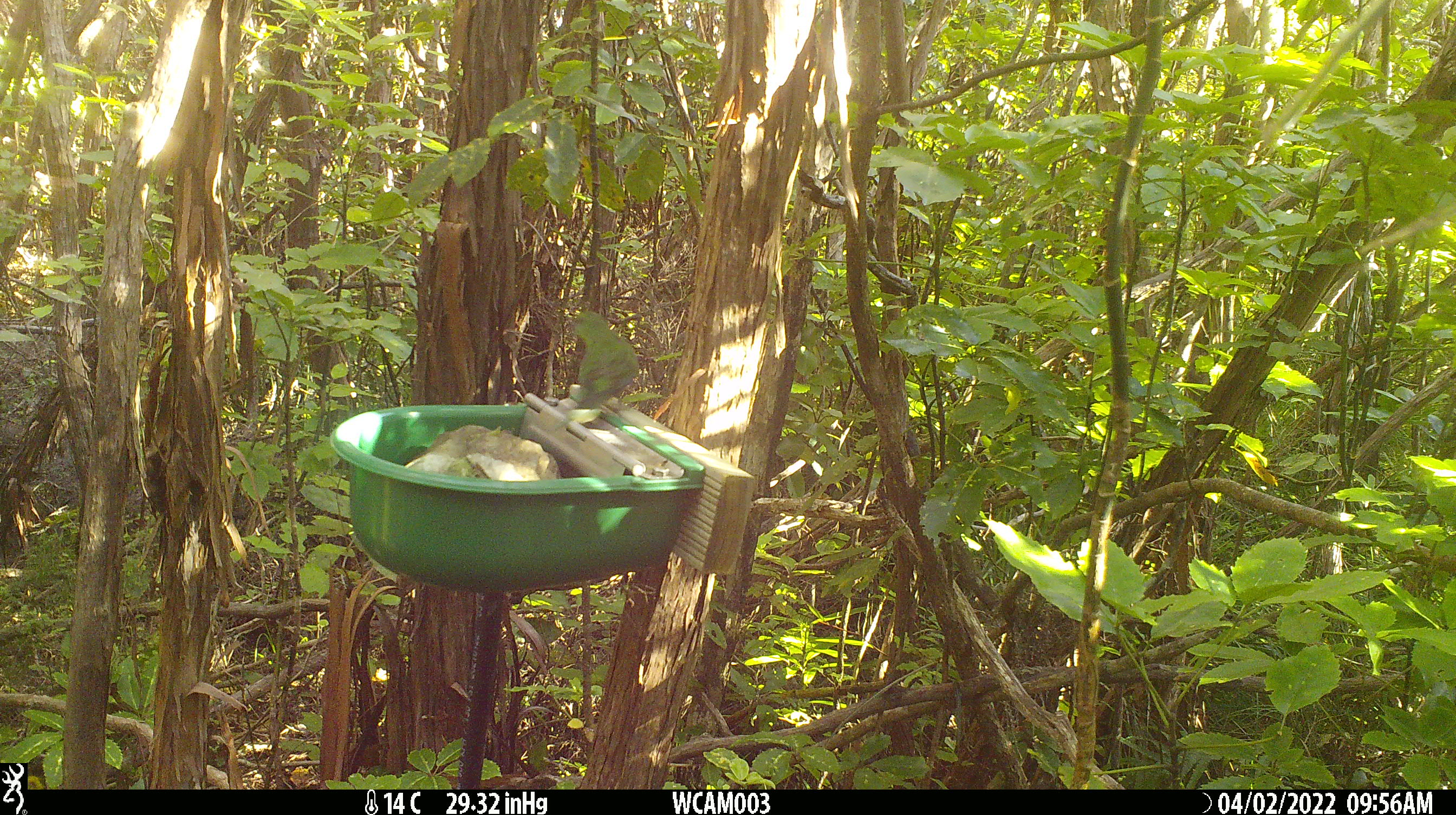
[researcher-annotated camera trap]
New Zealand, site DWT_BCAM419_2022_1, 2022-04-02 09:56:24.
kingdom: Animalia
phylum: Chordata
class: Aves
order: Psittaciformes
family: Psittaculidae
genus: Cyanoramphus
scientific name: Cyanoramphus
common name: parakeet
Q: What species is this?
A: Parakeet (Cyanoramphus).